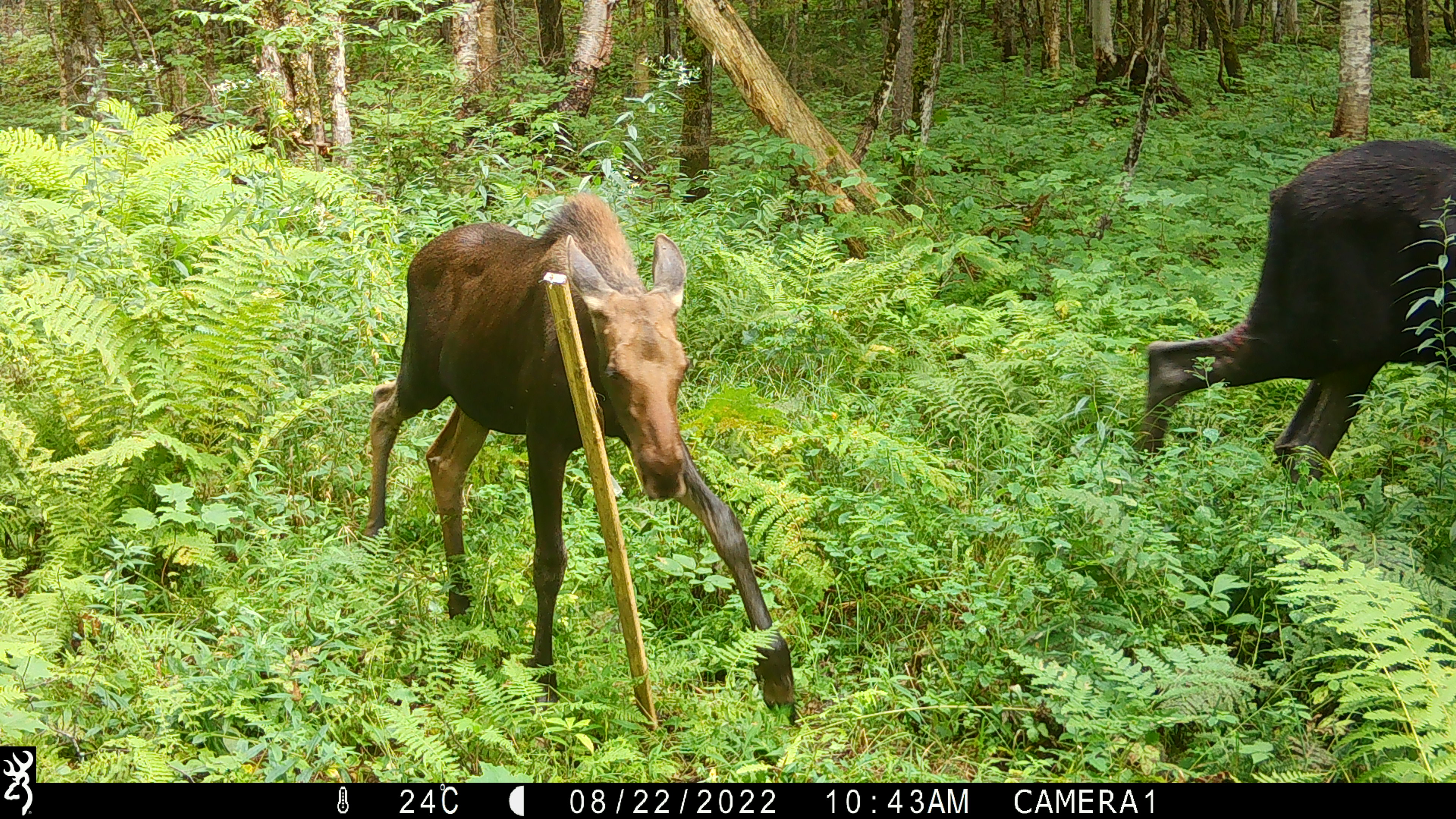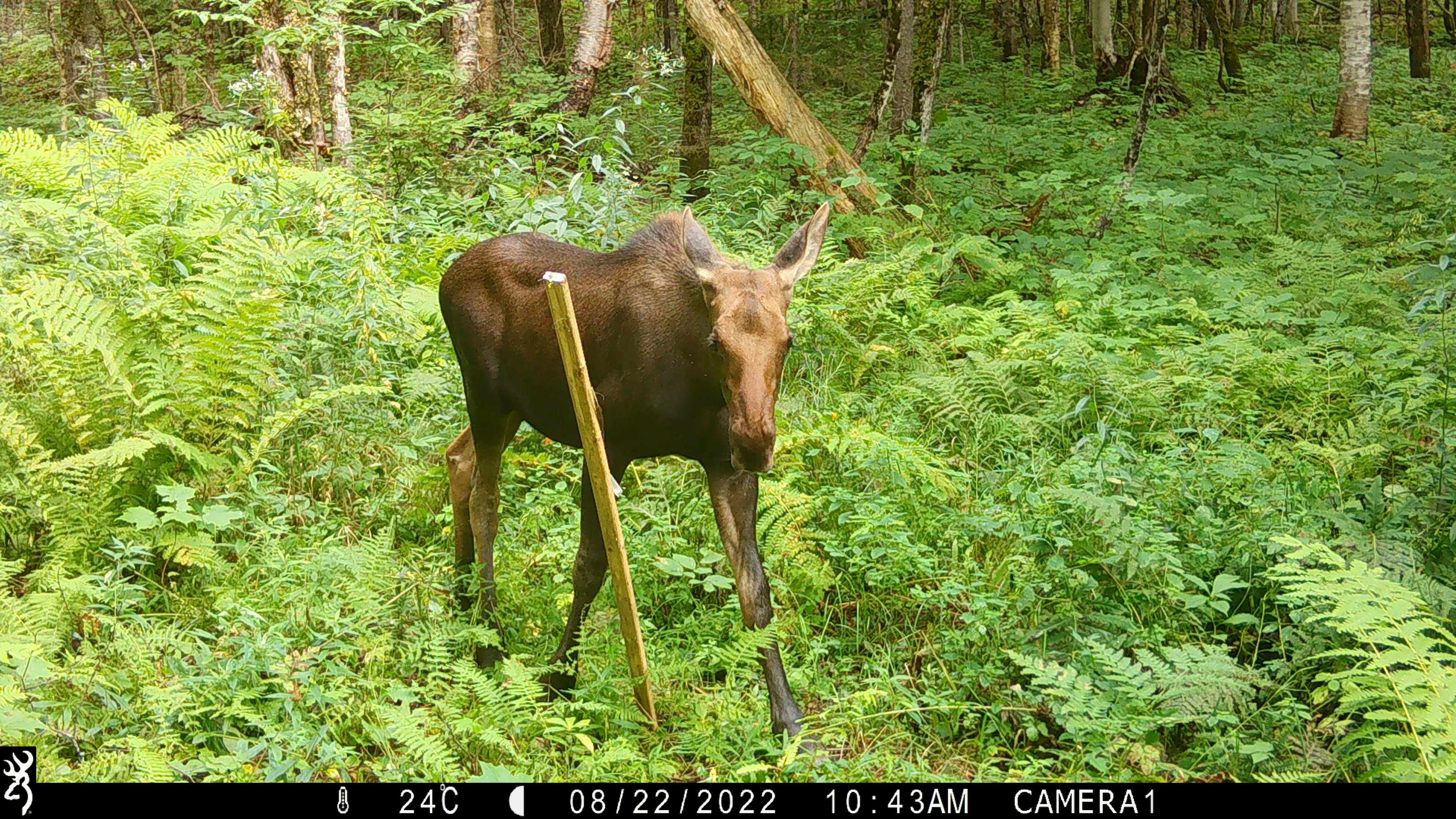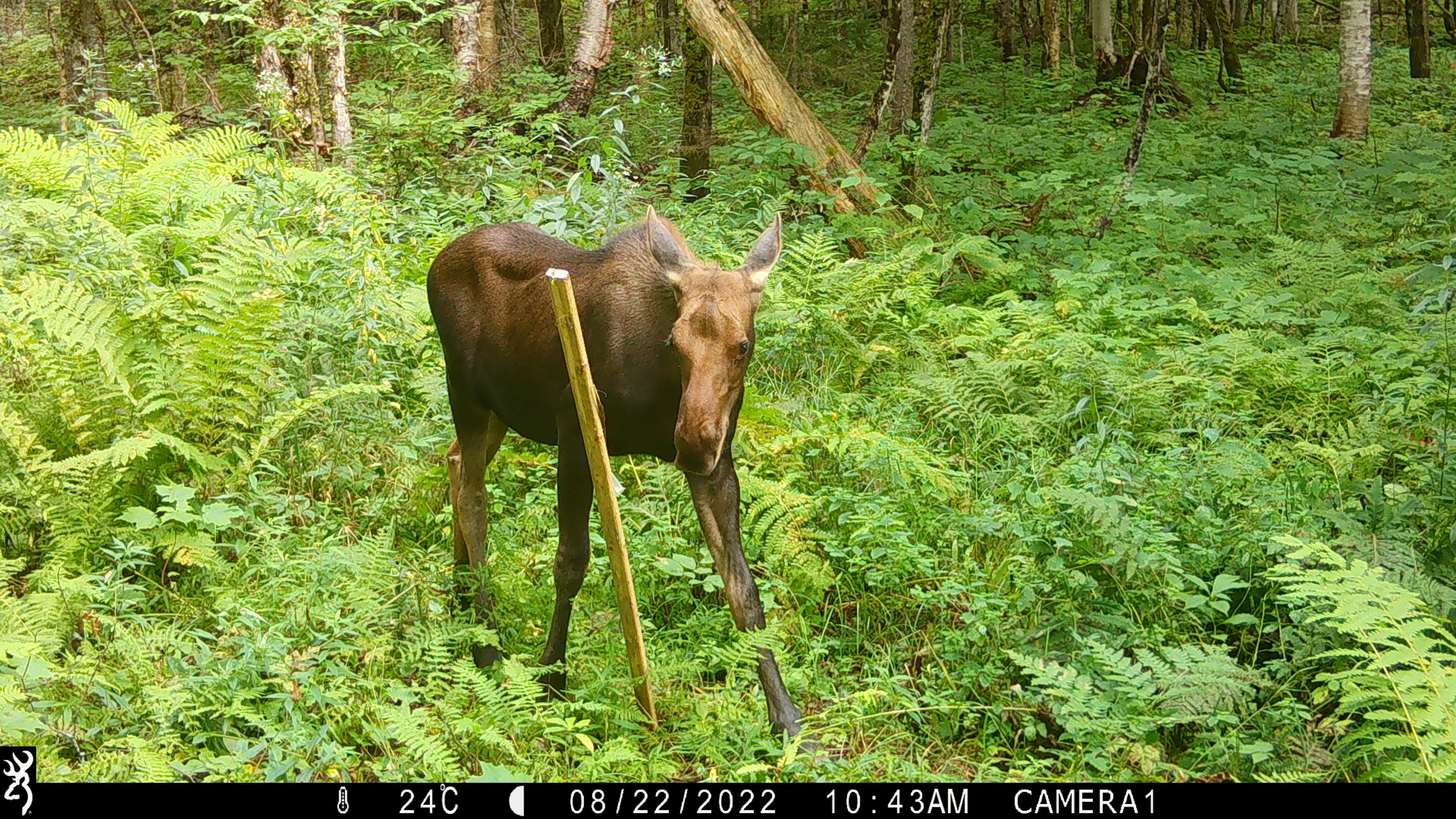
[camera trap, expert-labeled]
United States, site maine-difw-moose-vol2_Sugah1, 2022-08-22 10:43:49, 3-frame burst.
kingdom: Animalia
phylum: Chordata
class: Mammalia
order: Artiodactyla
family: Cervidae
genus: Alces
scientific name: Alces alces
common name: moose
Moose (Alces alces).